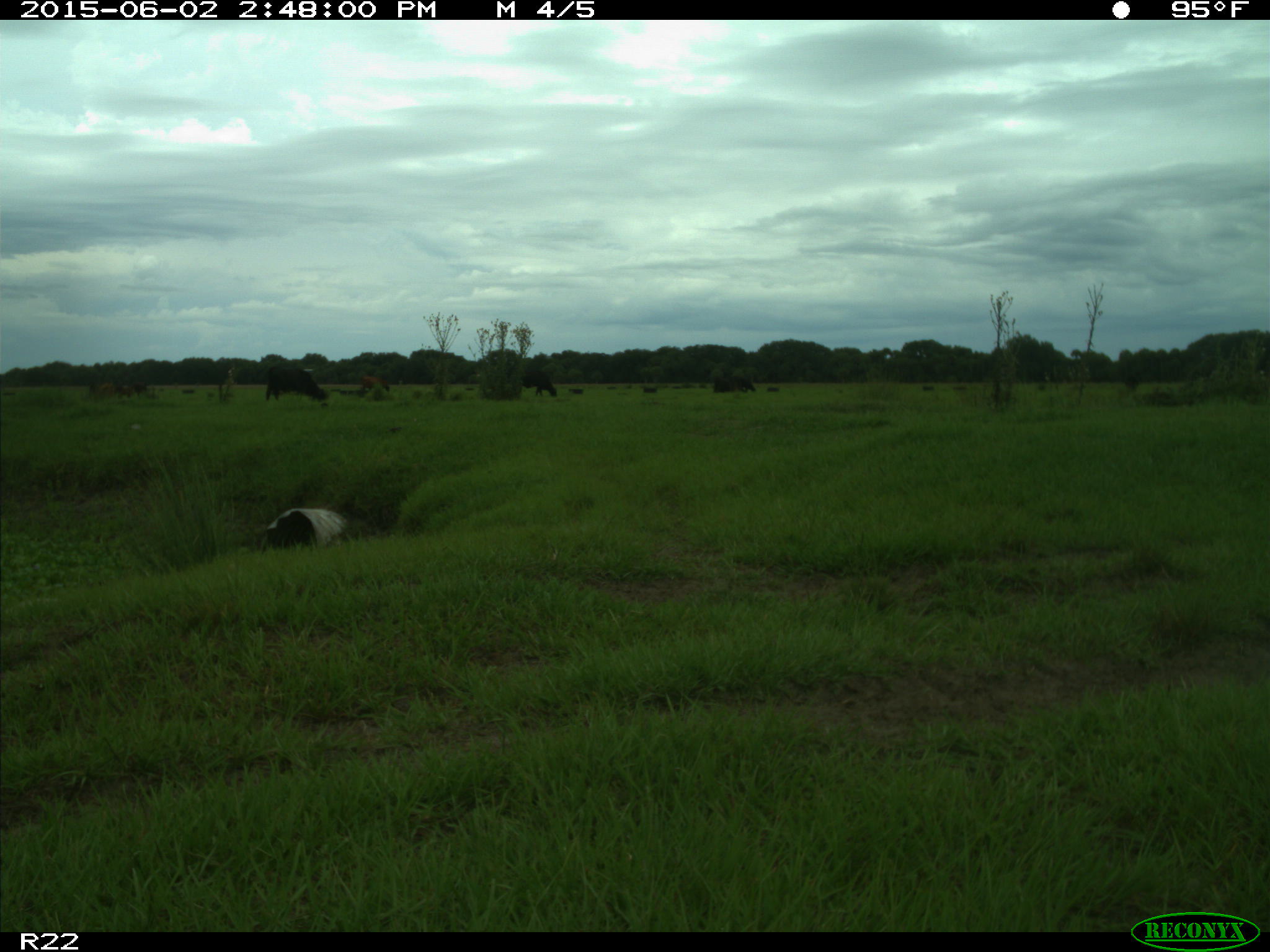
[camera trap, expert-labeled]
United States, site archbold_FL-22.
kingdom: Animalia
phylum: Chordata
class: Mammalia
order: Artiodactyla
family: Bovidae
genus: Bos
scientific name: Bos taurus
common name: domestic cow